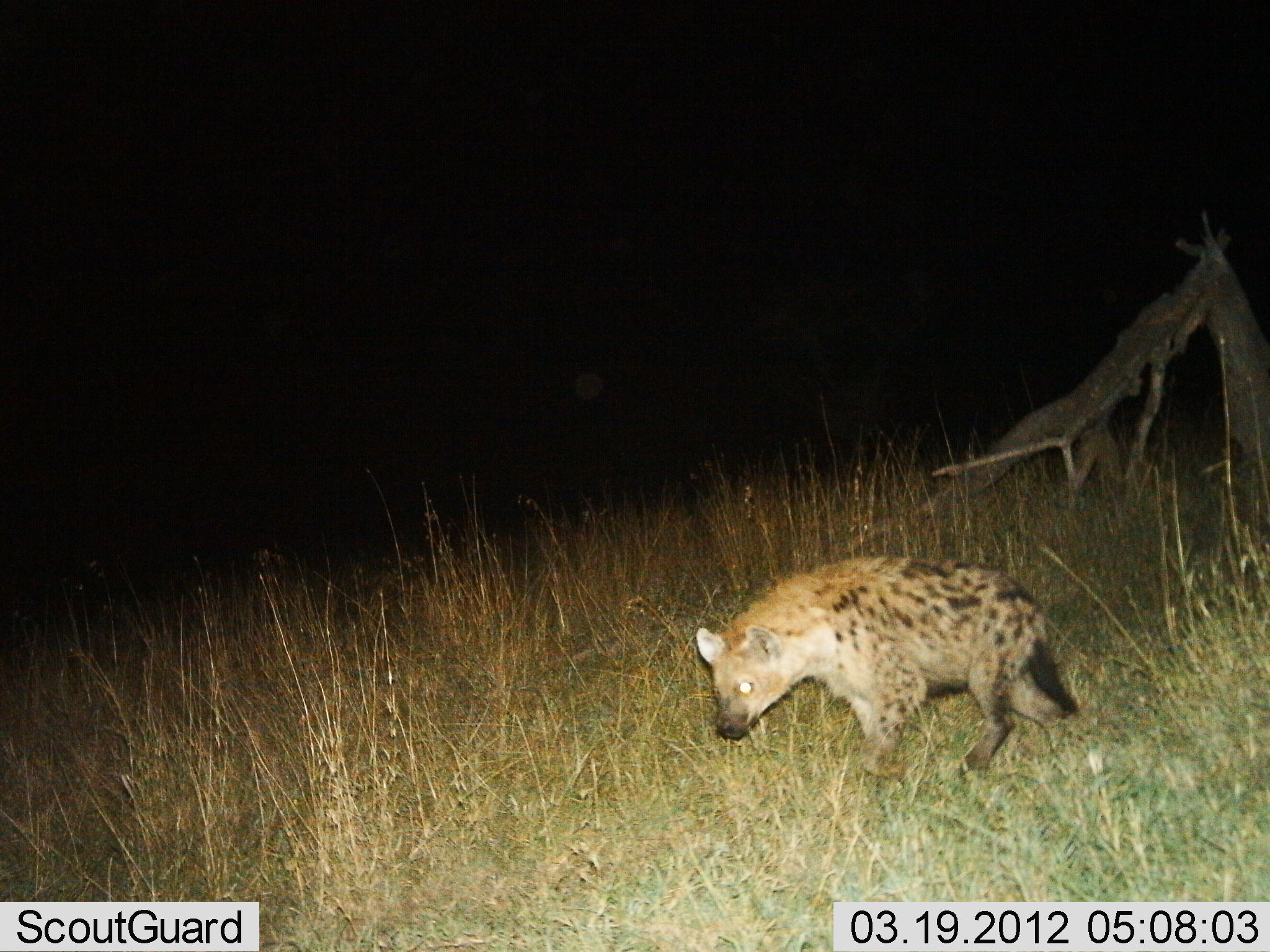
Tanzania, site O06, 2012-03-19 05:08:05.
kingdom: Animalia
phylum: Chordata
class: Mammalia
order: Carnivora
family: Hyaenidae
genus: Crocuta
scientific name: Crocuta crocuta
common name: spotted hyena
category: hyenaspotted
Hyenaspotted (spotted hyena) (Crocuta crocuta), count 1. Behavior (volunteer vote fractions): standing 24%, resting 0%, moving 76%, interacting 0%. Young present (vote fraction): 0%. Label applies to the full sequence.